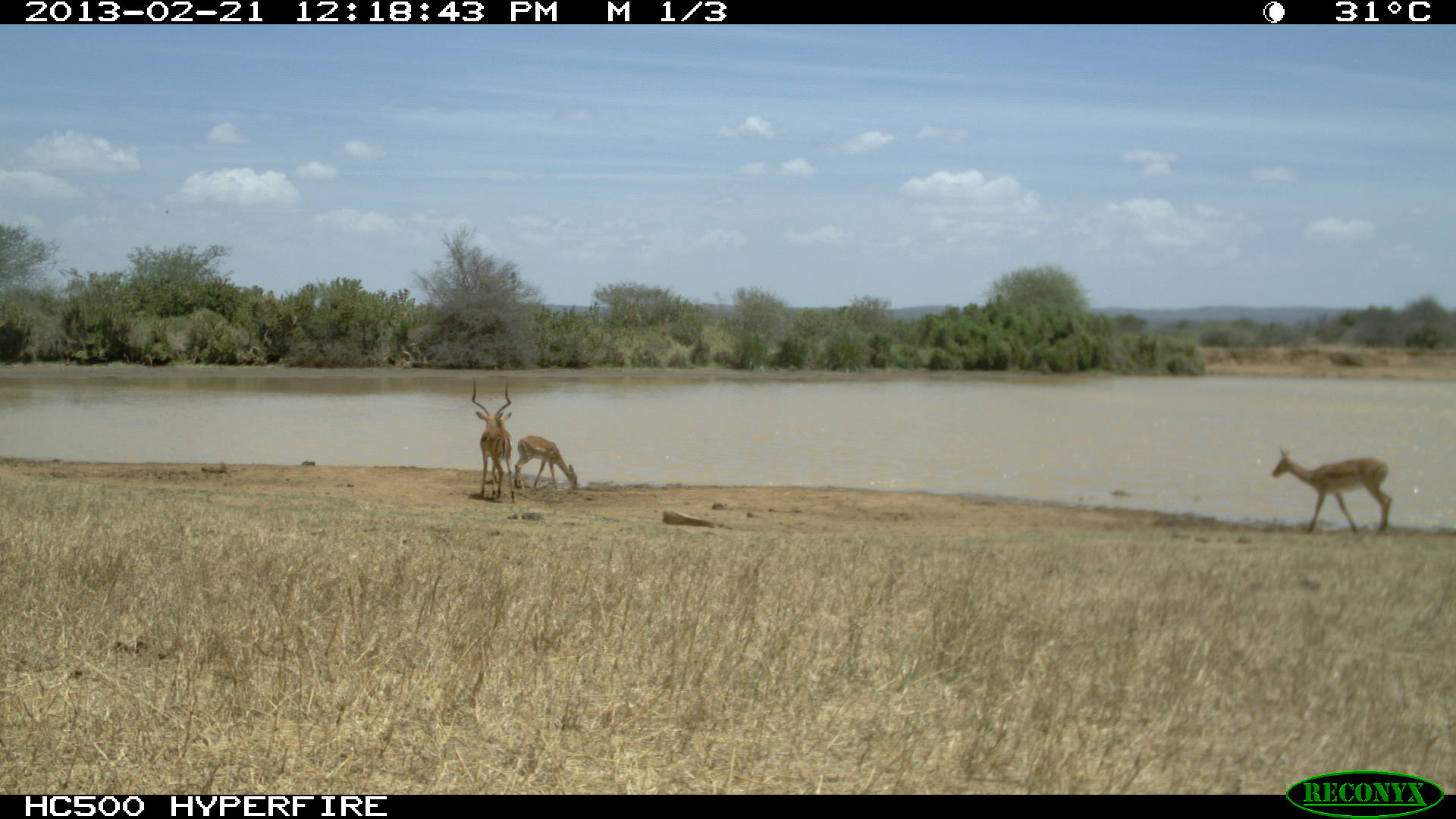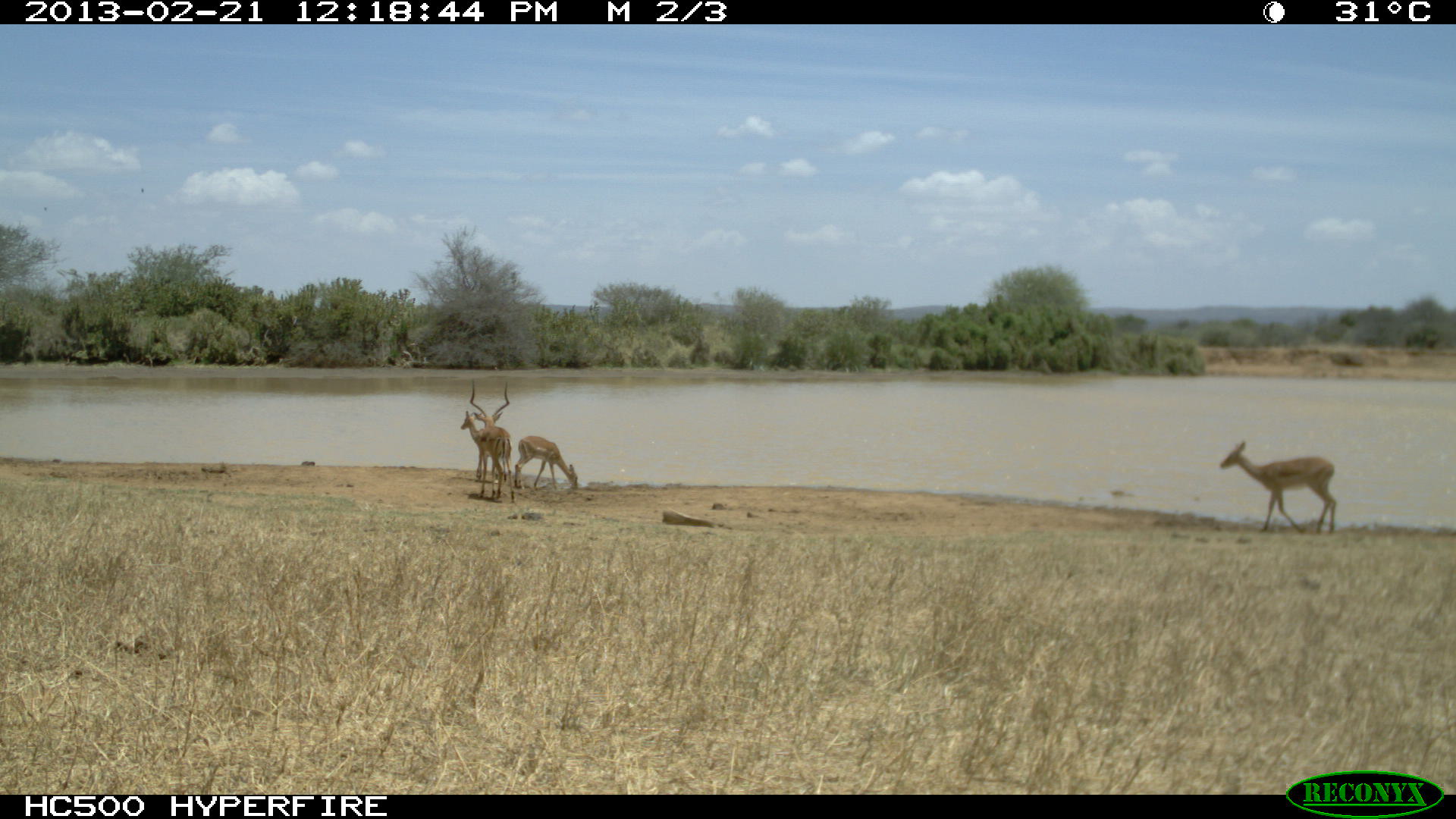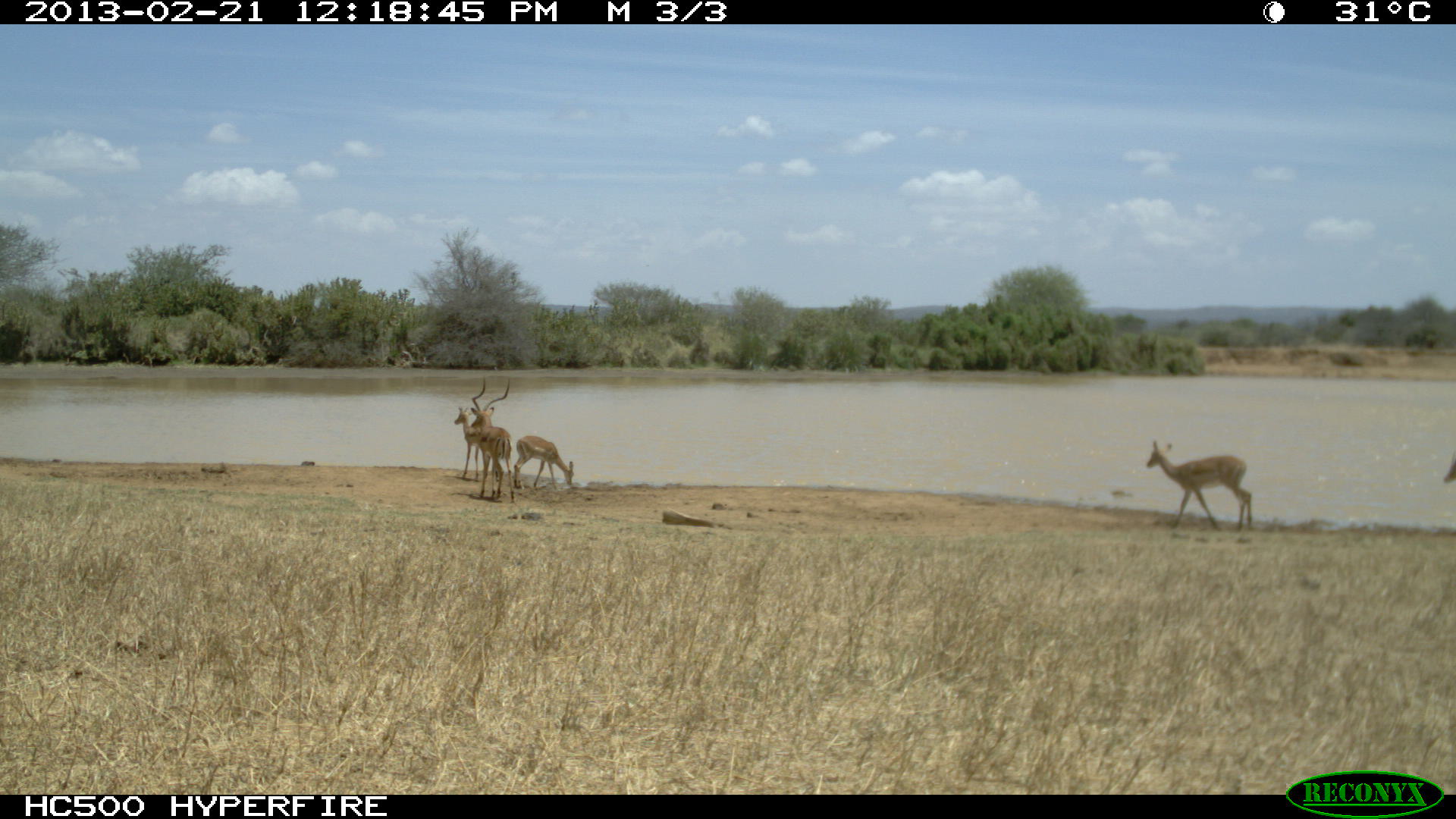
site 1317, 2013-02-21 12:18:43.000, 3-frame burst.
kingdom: Animalia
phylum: Chordata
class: Mammalia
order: Artiodactyla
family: Bovidae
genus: Aepyceros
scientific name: Aepyceros melampus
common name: impala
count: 4